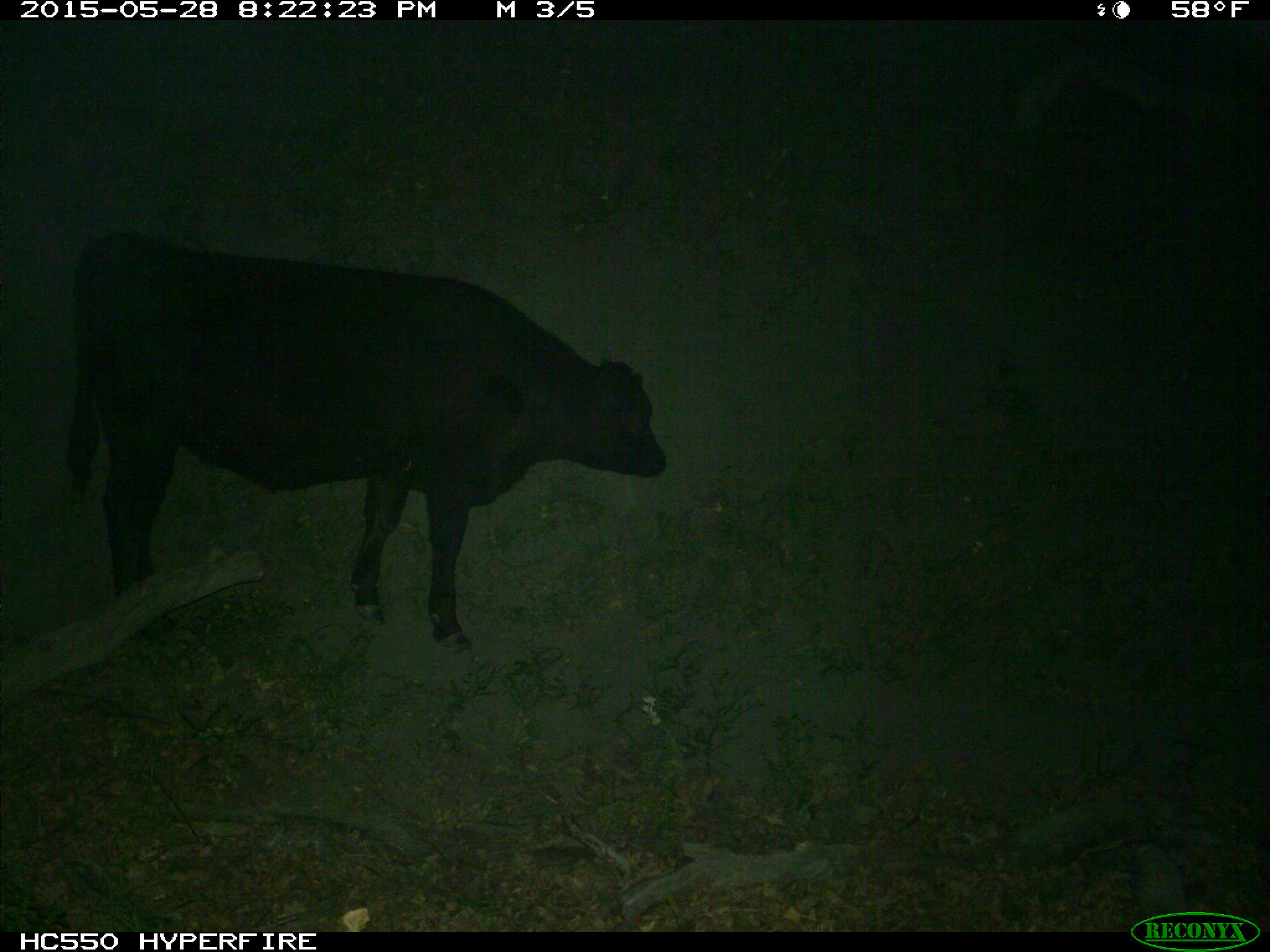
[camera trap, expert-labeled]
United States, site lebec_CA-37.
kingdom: Animalia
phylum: Chordata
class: Mammalia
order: Artiodactyla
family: Bovidae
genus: Bos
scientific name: Bos taurus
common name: domestic cow